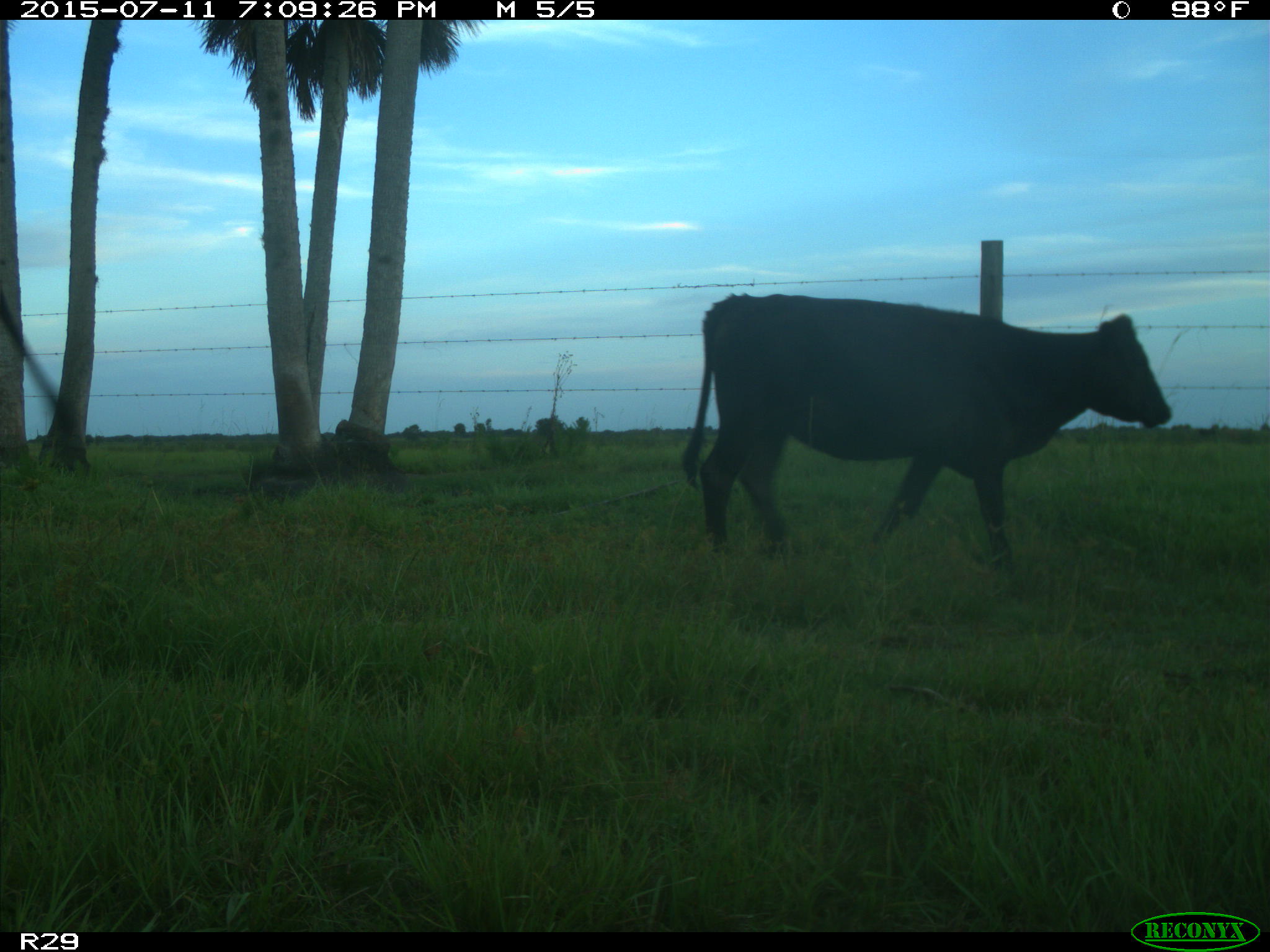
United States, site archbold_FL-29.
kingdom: Animalia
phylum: Chordata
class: Mammalia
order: Artiodactyla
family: Bovidae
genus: Bos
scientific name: Bos taurus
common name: domestic cow